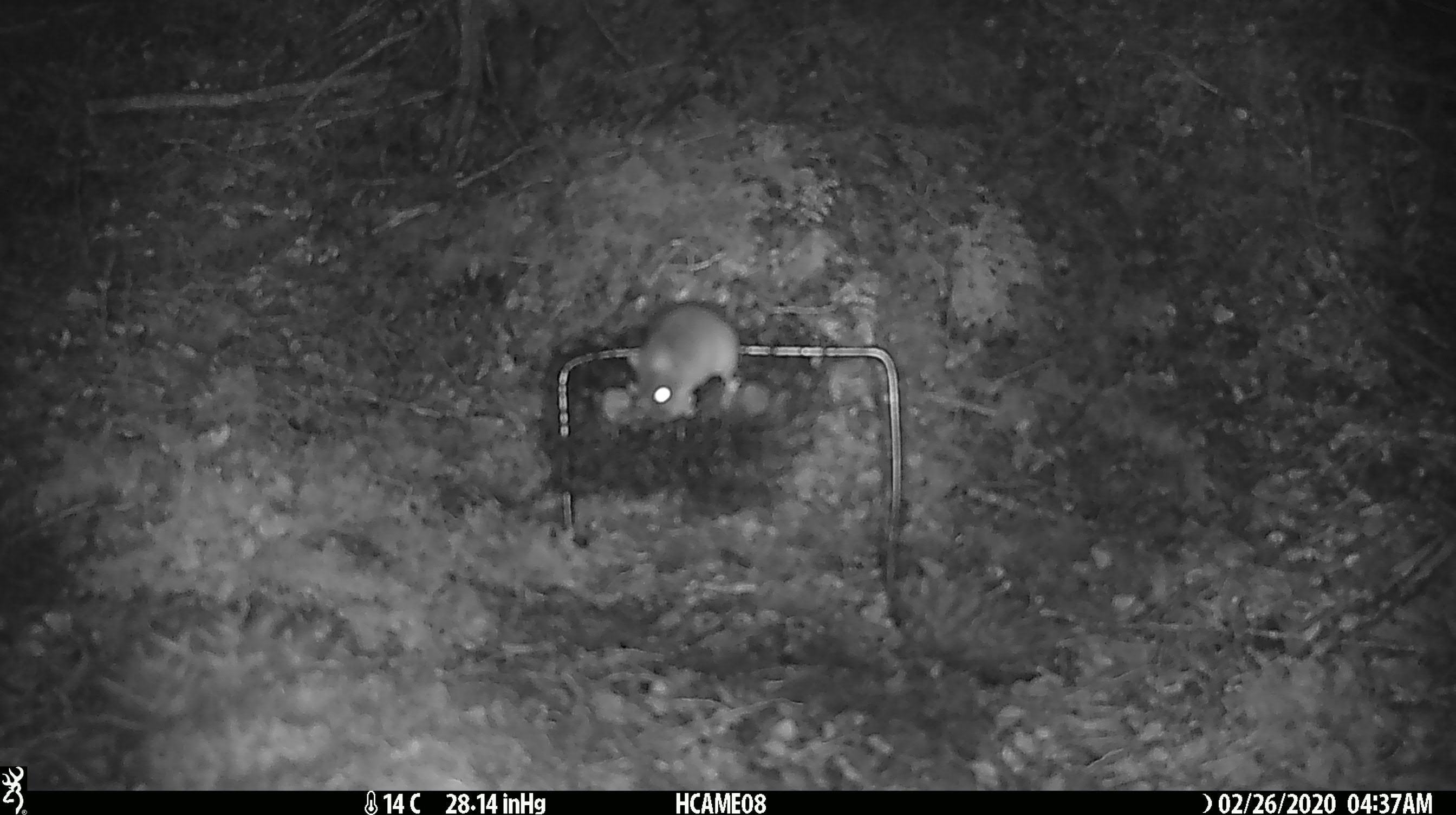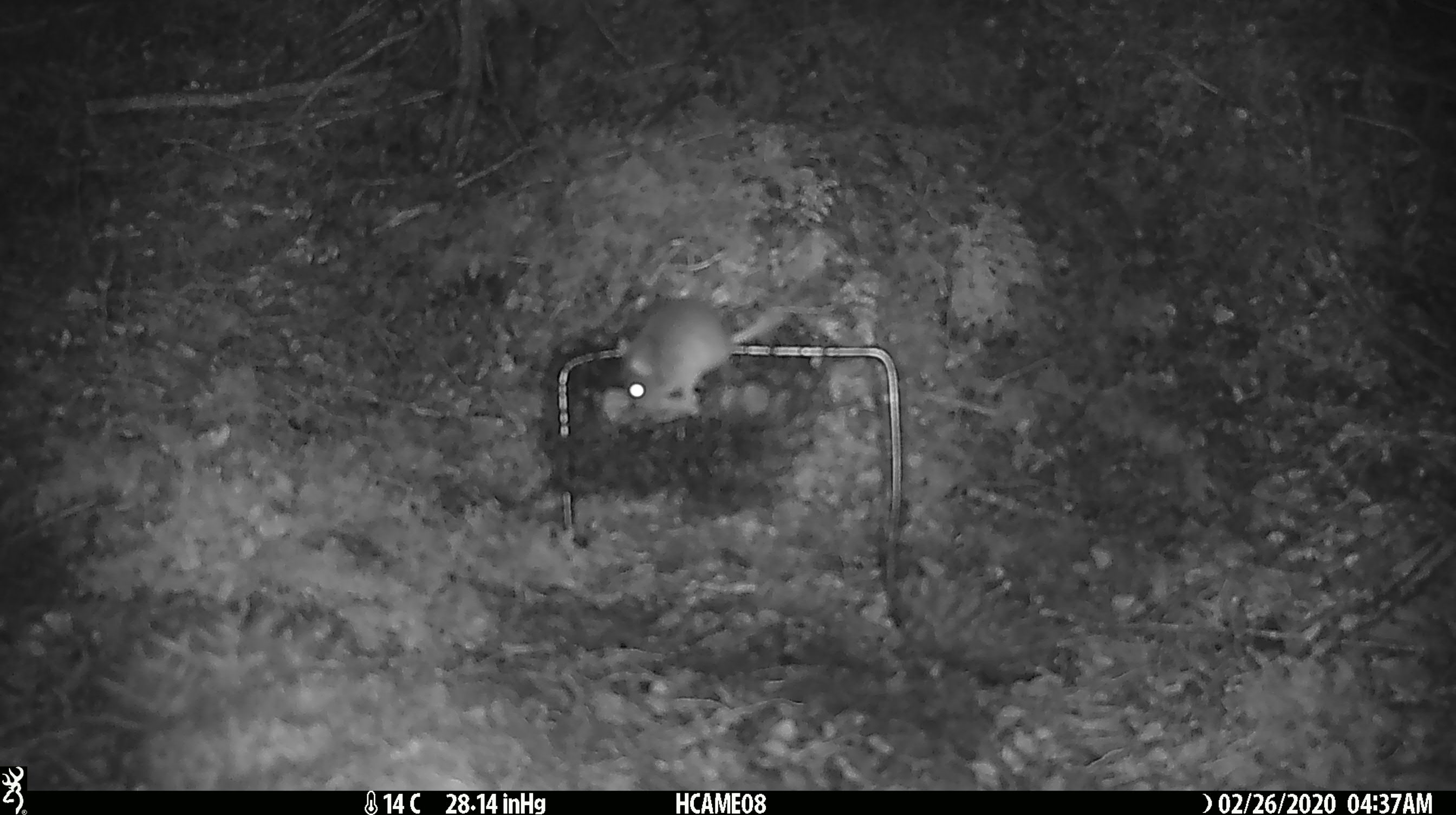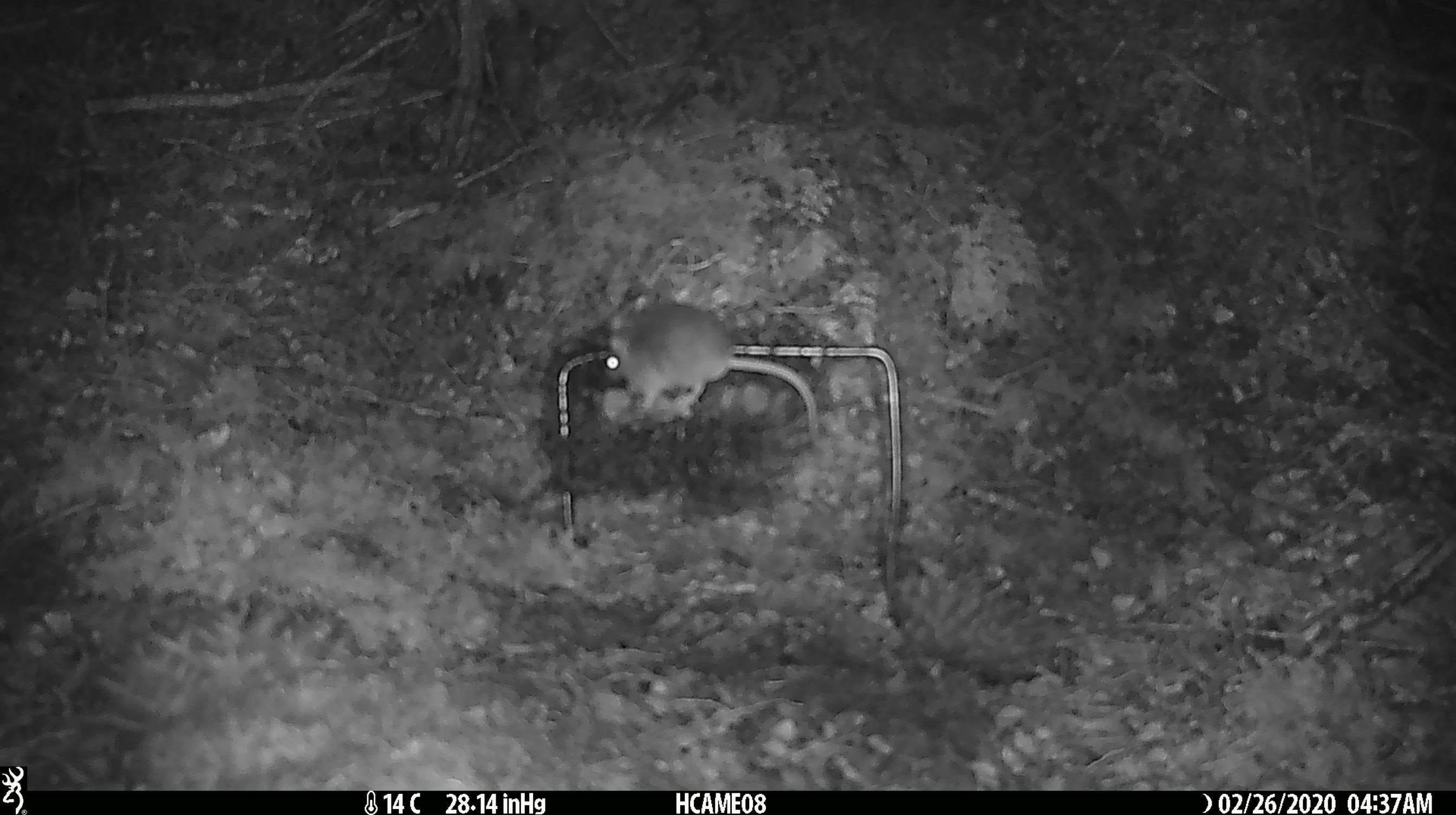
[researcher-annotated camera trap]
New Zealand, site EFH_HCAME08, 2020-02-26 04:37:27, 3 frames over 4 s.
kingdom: Animalia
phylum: Chordata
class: Mammalia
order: Rodentia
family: Muridae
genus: Mus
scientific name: Mus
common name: mouse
Mouse (Mus).